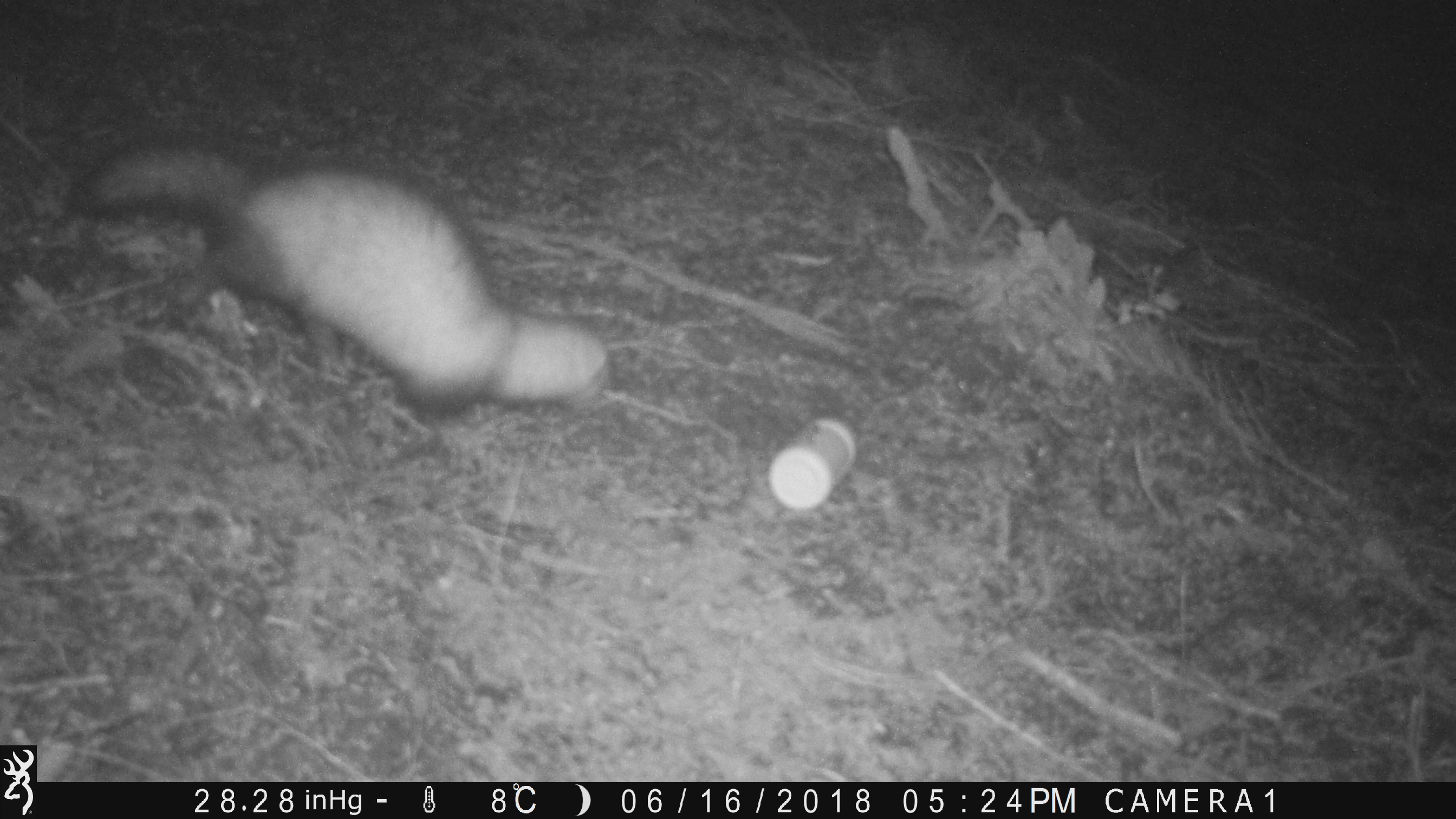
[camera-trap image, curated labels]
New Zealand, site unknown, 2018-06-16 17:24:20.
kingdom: Animalia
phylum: Chordata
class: Mammalia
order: Carnivora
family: Mustelidae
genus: Mustela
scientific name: Mustela furo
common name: ferret